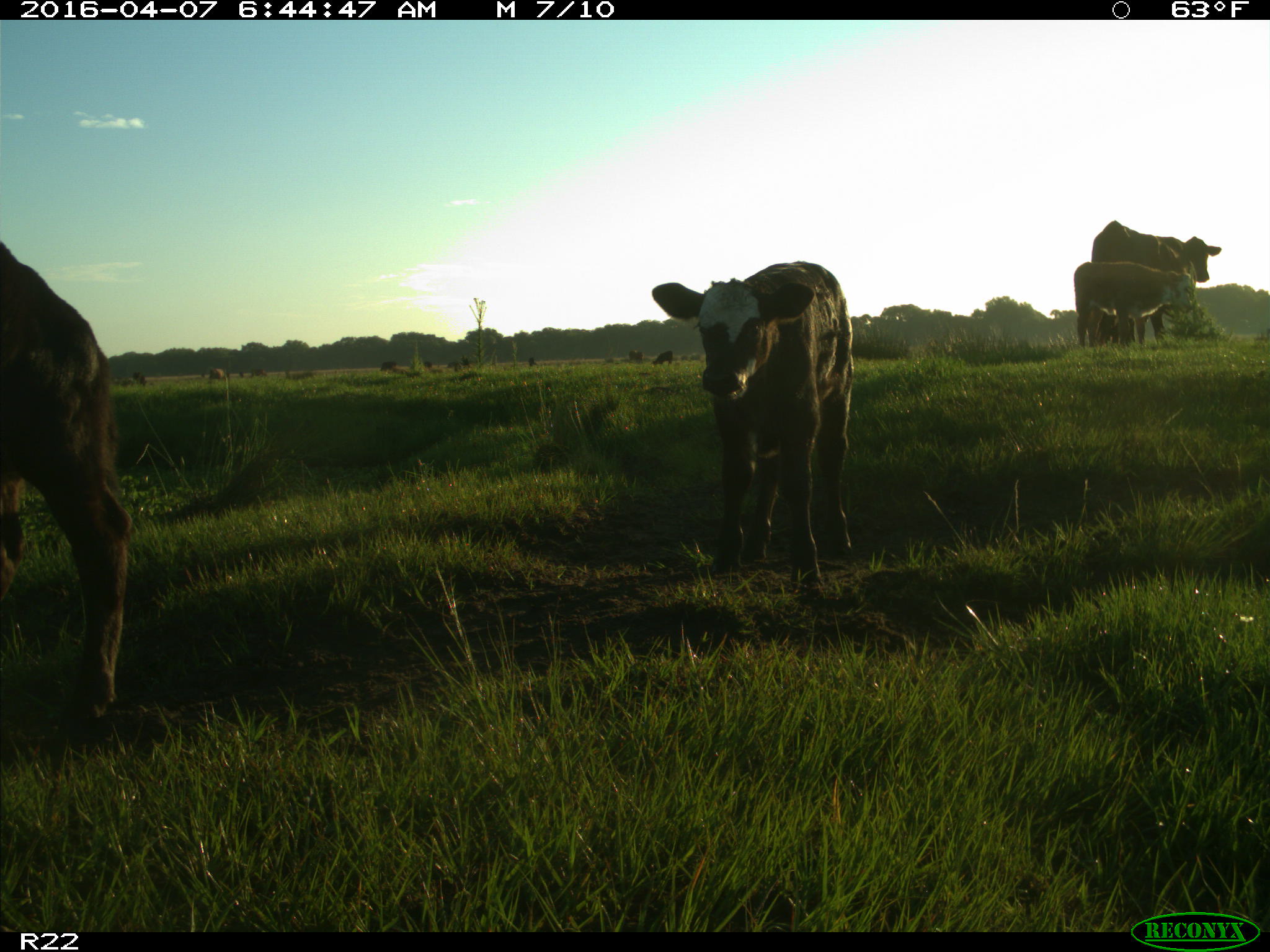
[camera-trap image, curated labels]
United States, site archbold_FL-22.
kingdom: Animalia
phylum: Chordata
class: Mammalia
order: Artiodactyla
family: Bovidae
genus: Bos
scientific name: Bos taurus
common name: domestic cow